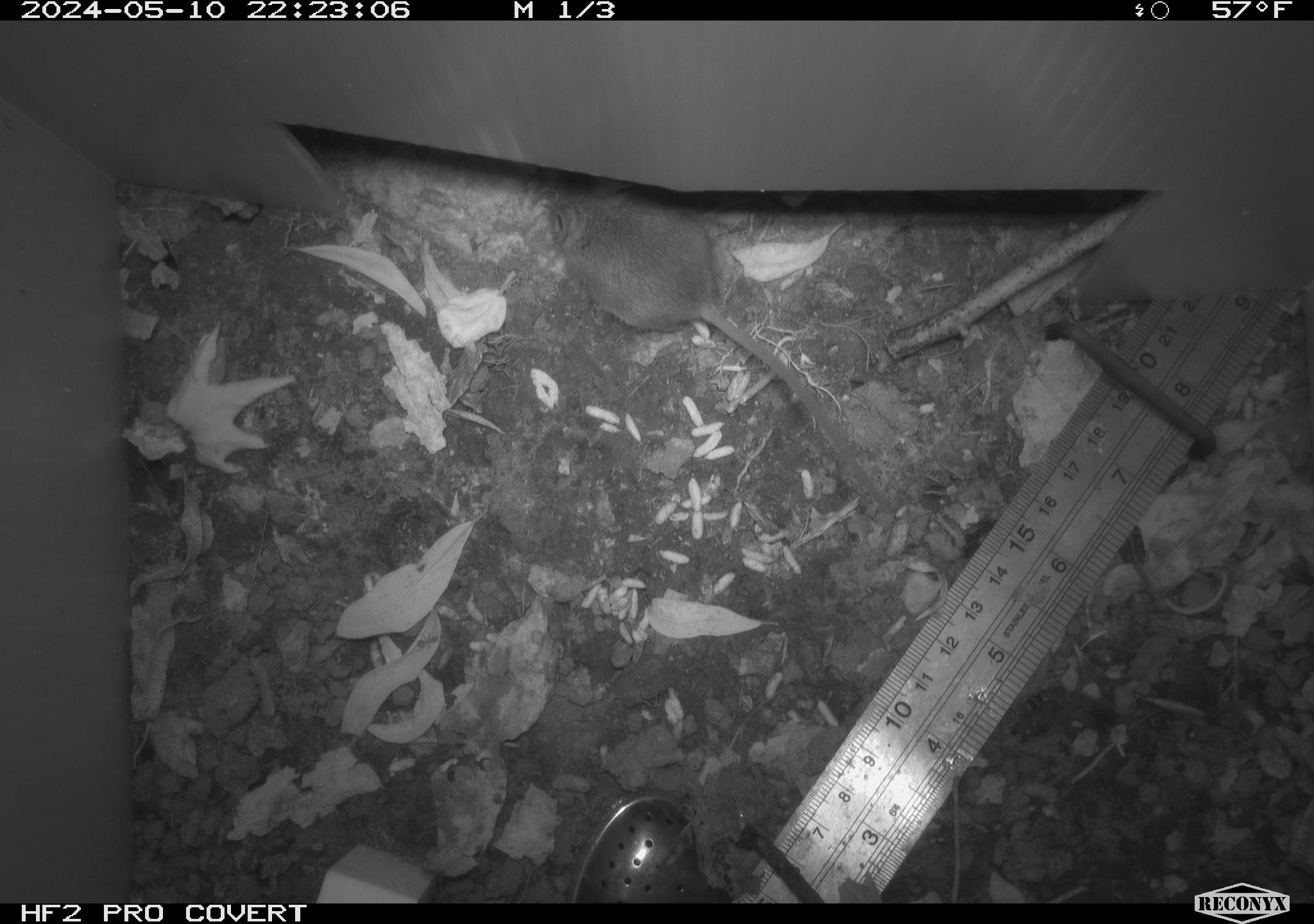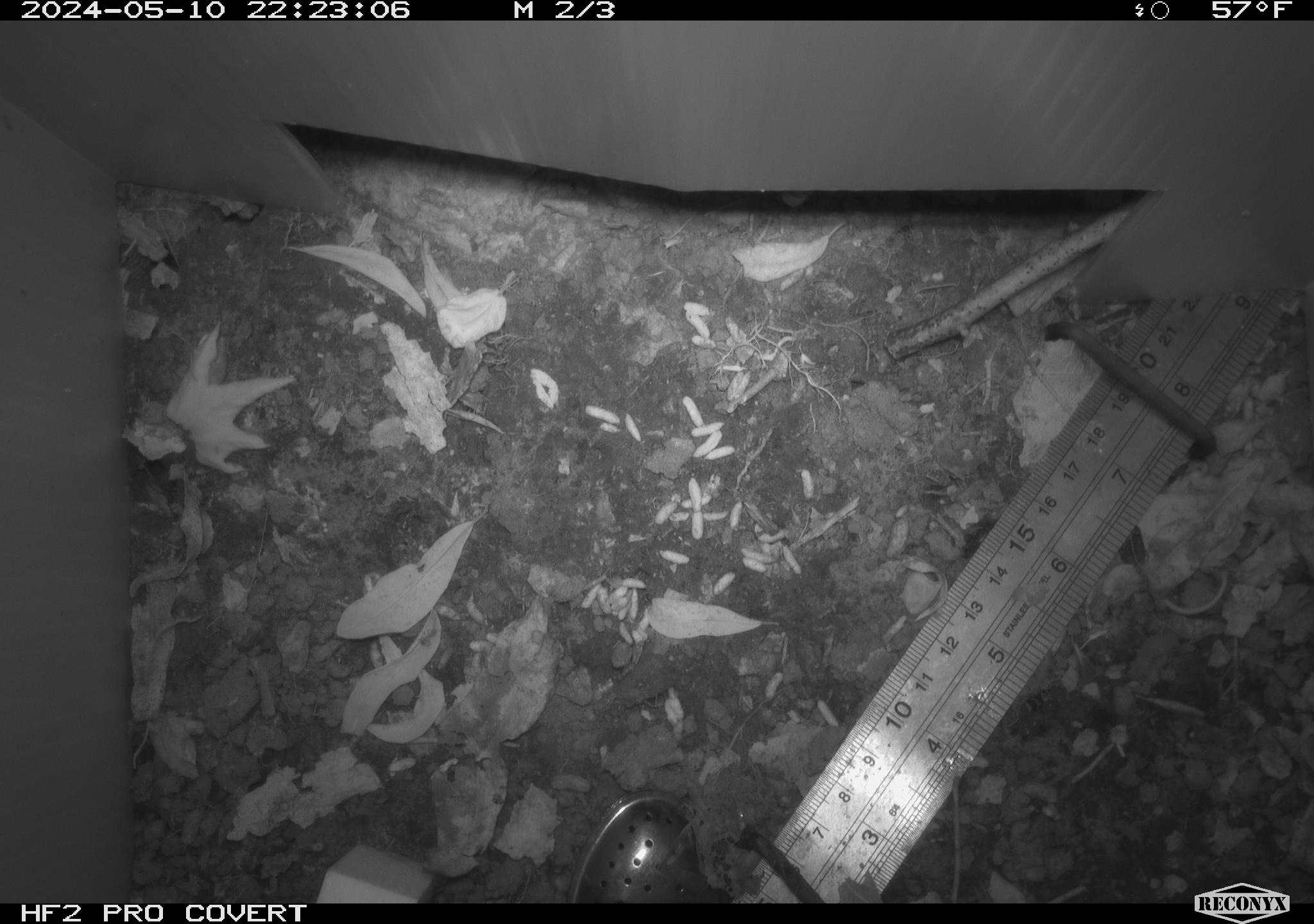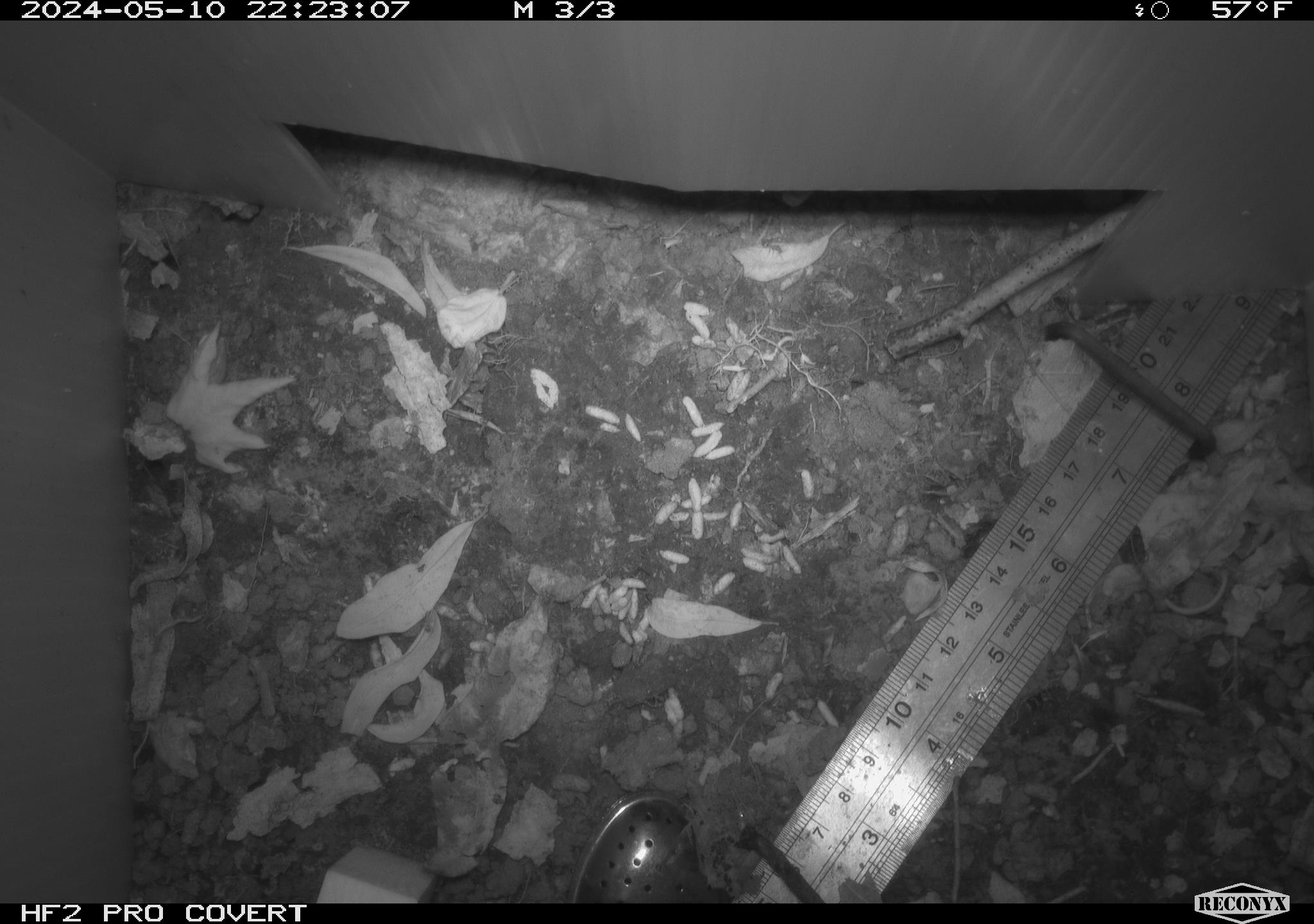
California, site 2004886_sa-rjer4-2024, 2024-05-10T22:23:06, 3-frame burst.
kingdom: Animalia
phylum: Chordata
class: Mammalia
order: Rodentia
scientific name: Rodentia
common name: mouse species